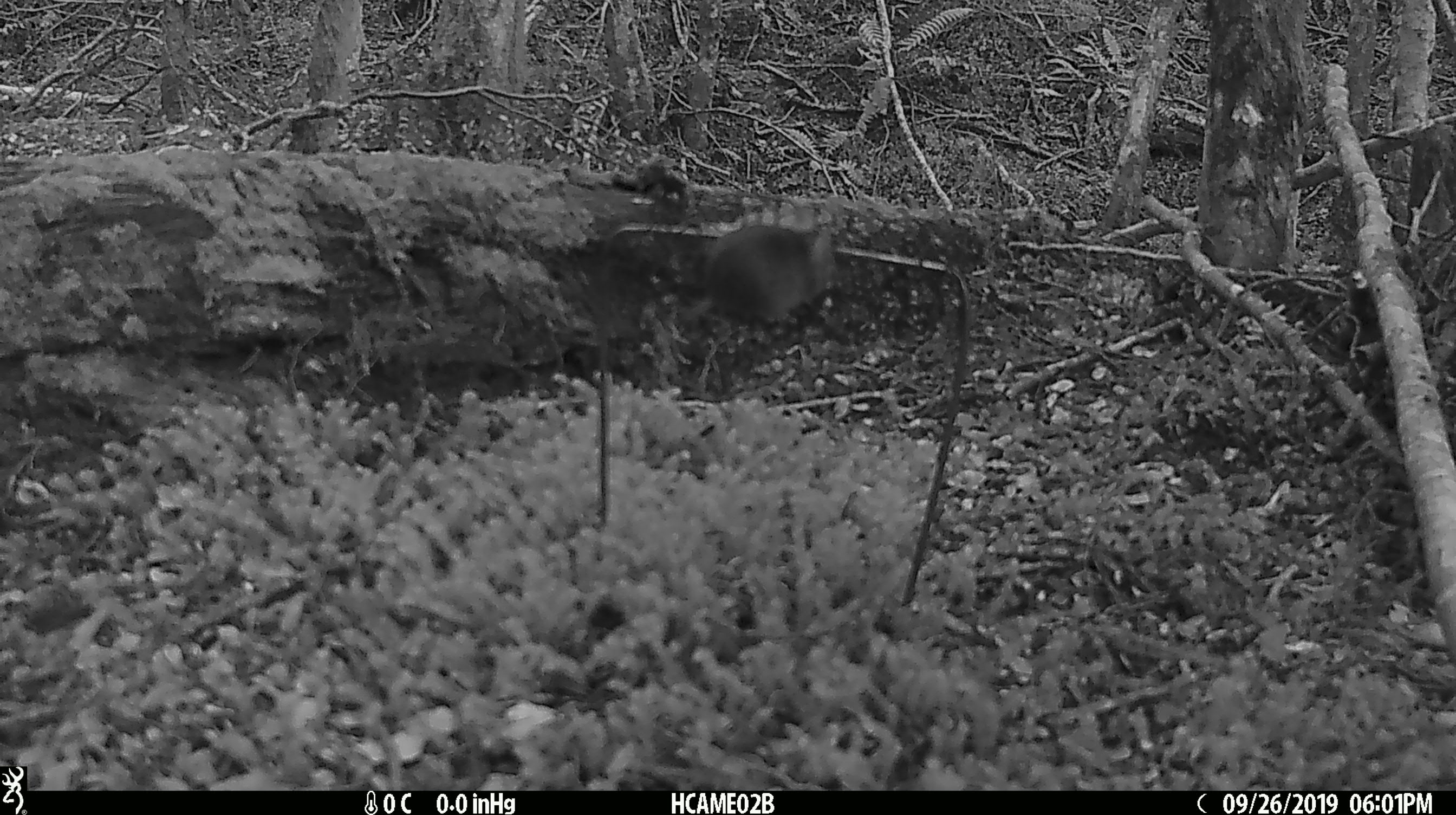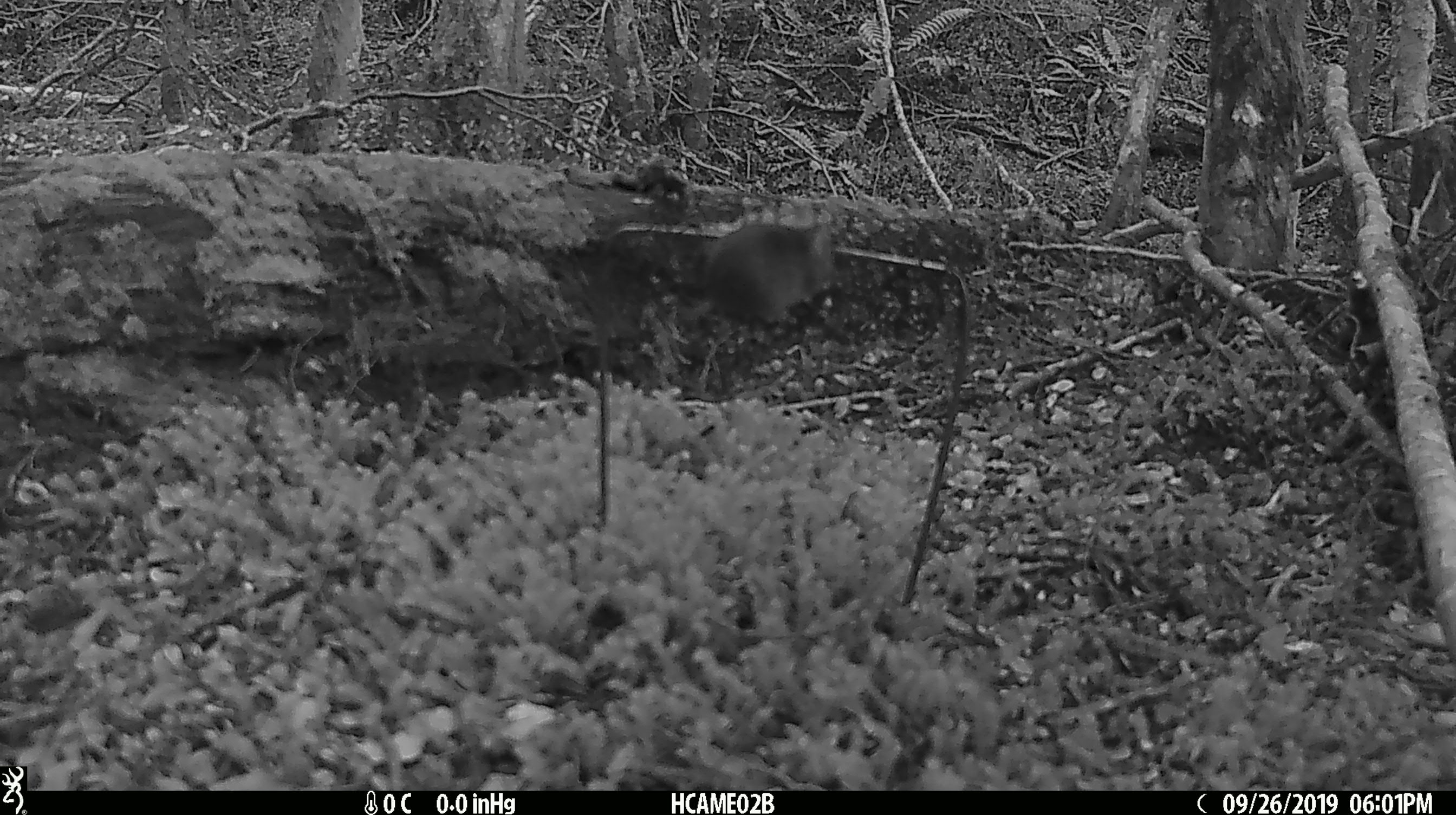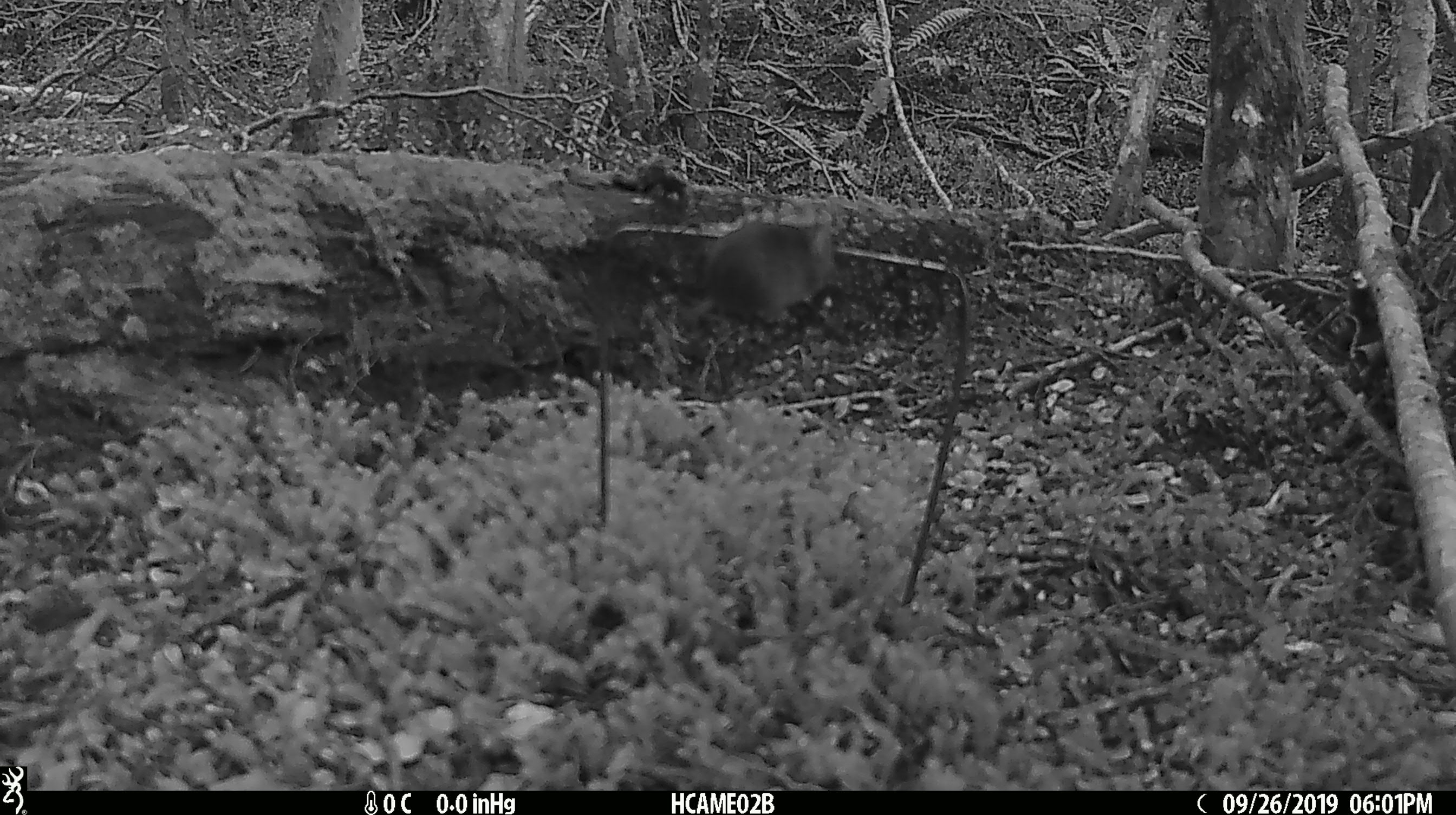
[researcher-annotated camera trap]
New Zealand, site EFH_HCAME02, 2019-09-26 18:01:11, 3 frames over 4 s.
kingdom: Animalia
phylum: Chordata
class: Mammalia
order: Rodentia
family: Muridae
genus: Mus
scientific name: Mus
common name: mouse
Mouse (Mus).